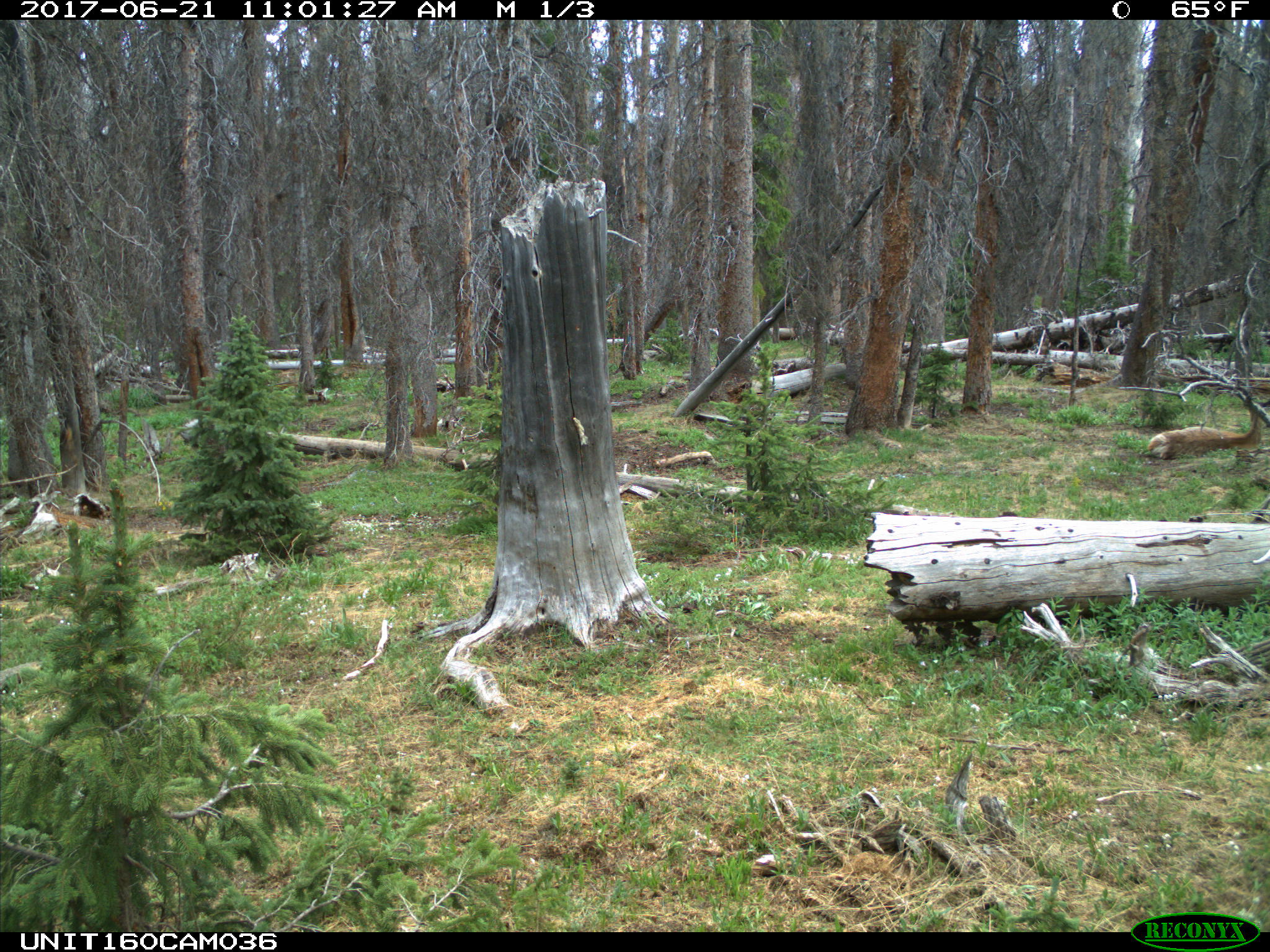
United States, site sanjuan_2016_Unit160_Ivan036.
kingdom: Animalia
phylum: Chordata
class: Mammalia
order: Artiodactyla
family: Cervidae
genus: Cervus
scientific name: Cervus elaphus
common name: red deer